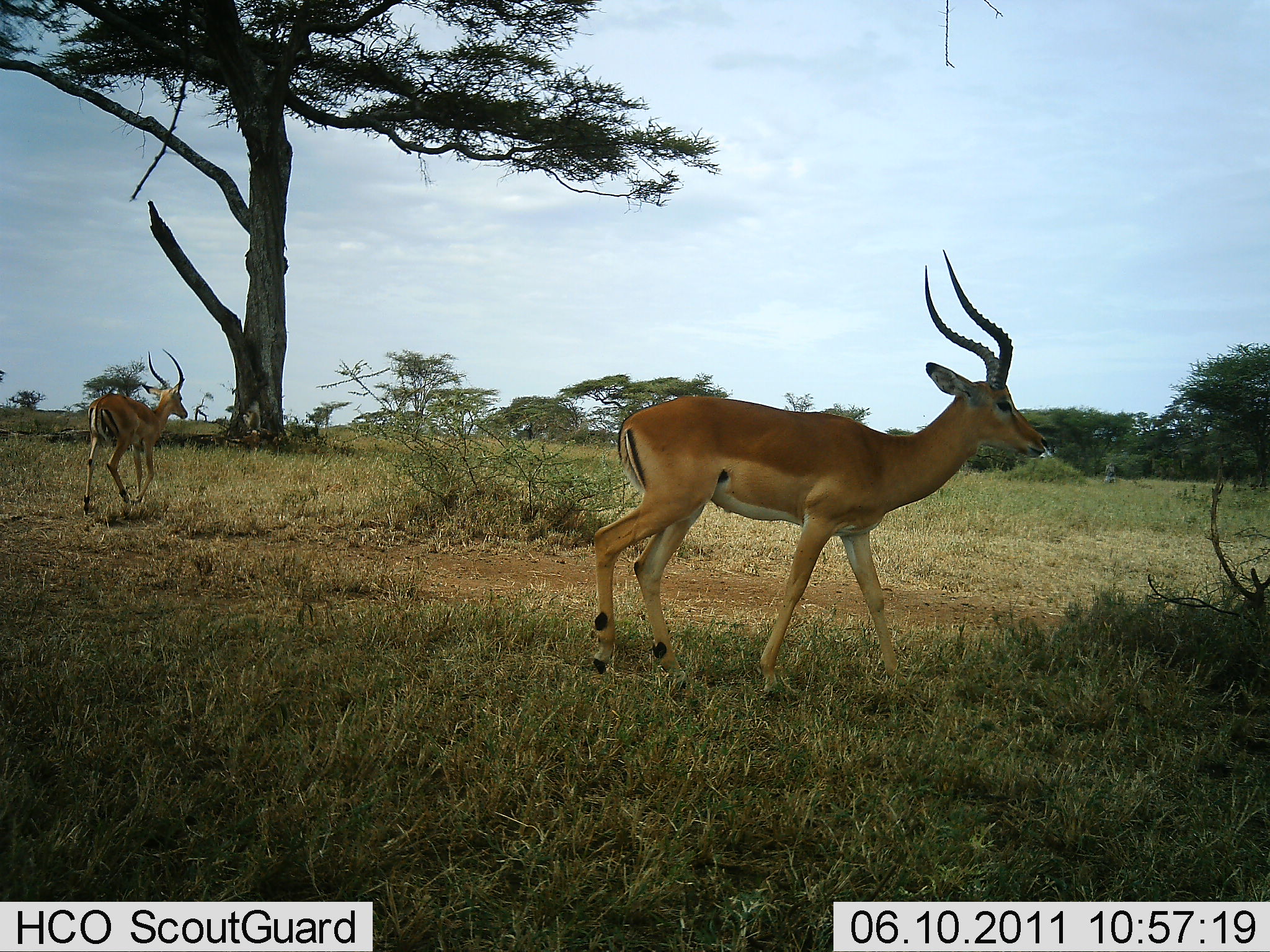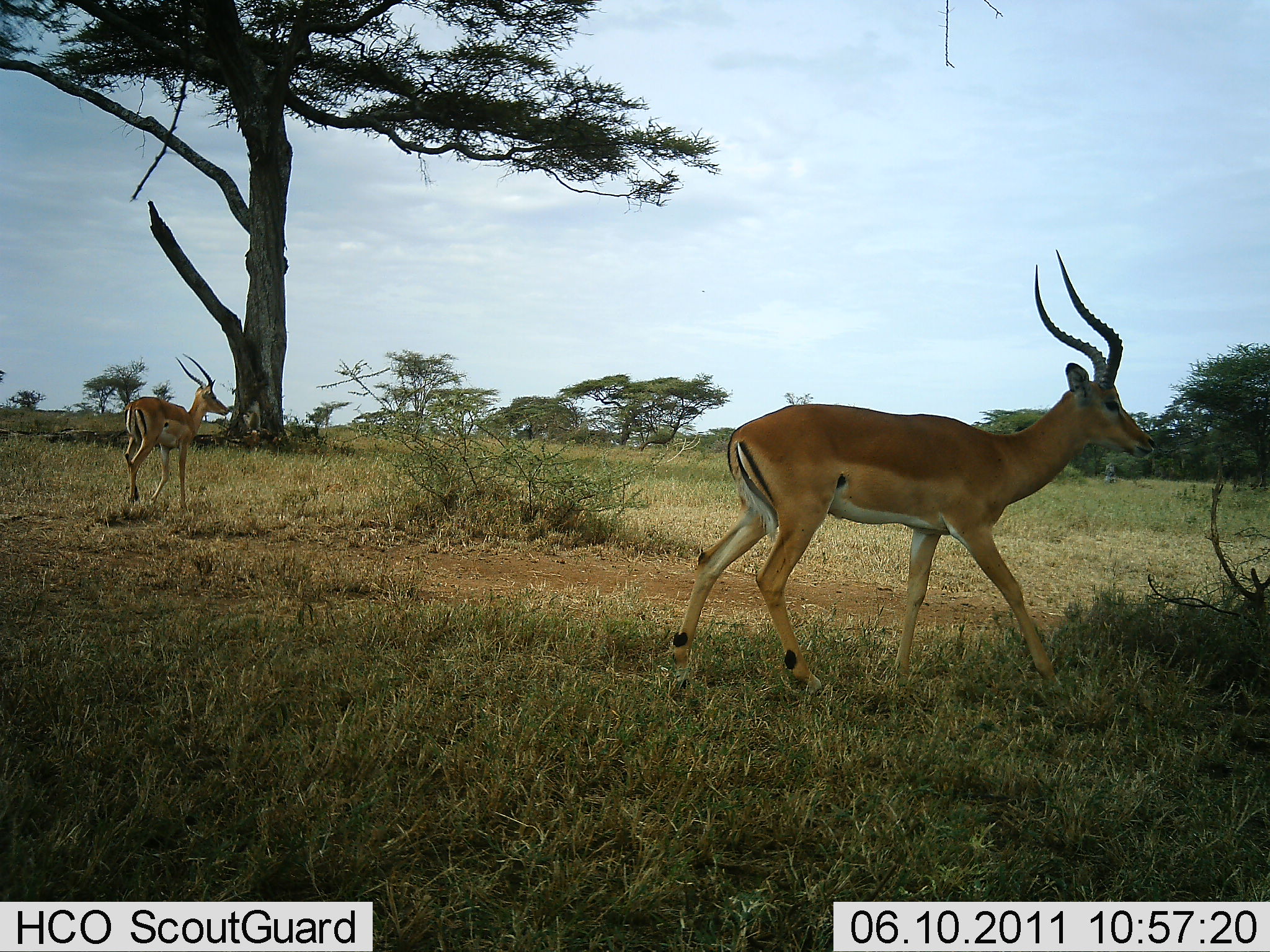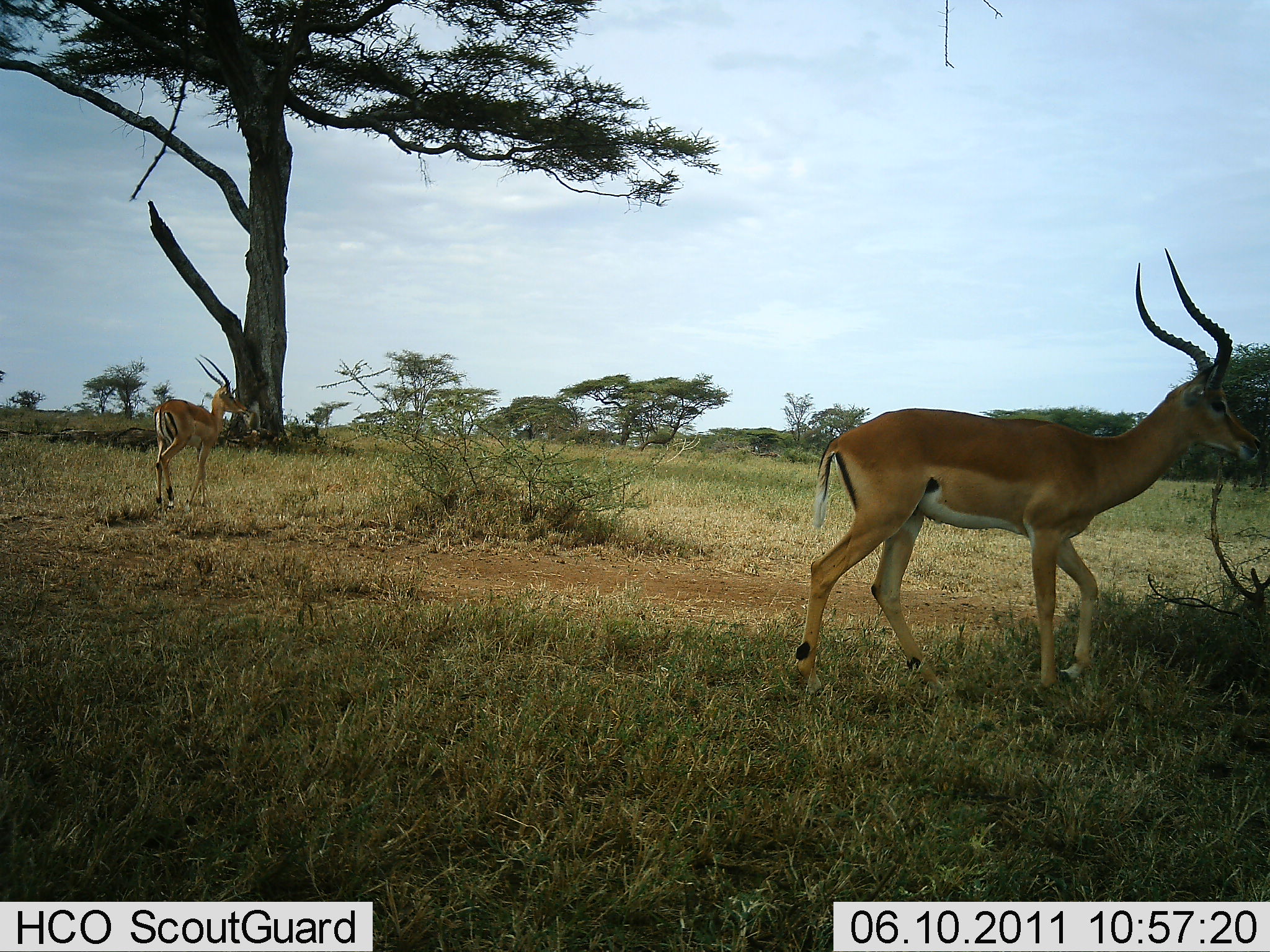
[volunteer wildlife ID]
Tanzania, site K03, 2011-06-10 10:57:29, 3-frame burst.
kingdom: Animalia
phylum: Chordata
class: Mammalia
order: Artiodactyla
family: Bovidae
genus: Aepyceros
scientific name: Aepyceros melampus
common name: impala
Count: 2.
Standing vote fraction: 18%.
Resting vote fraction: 0%.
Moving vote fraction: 82%.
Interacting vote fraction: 0%.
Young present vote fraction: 0%.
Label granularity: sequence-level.